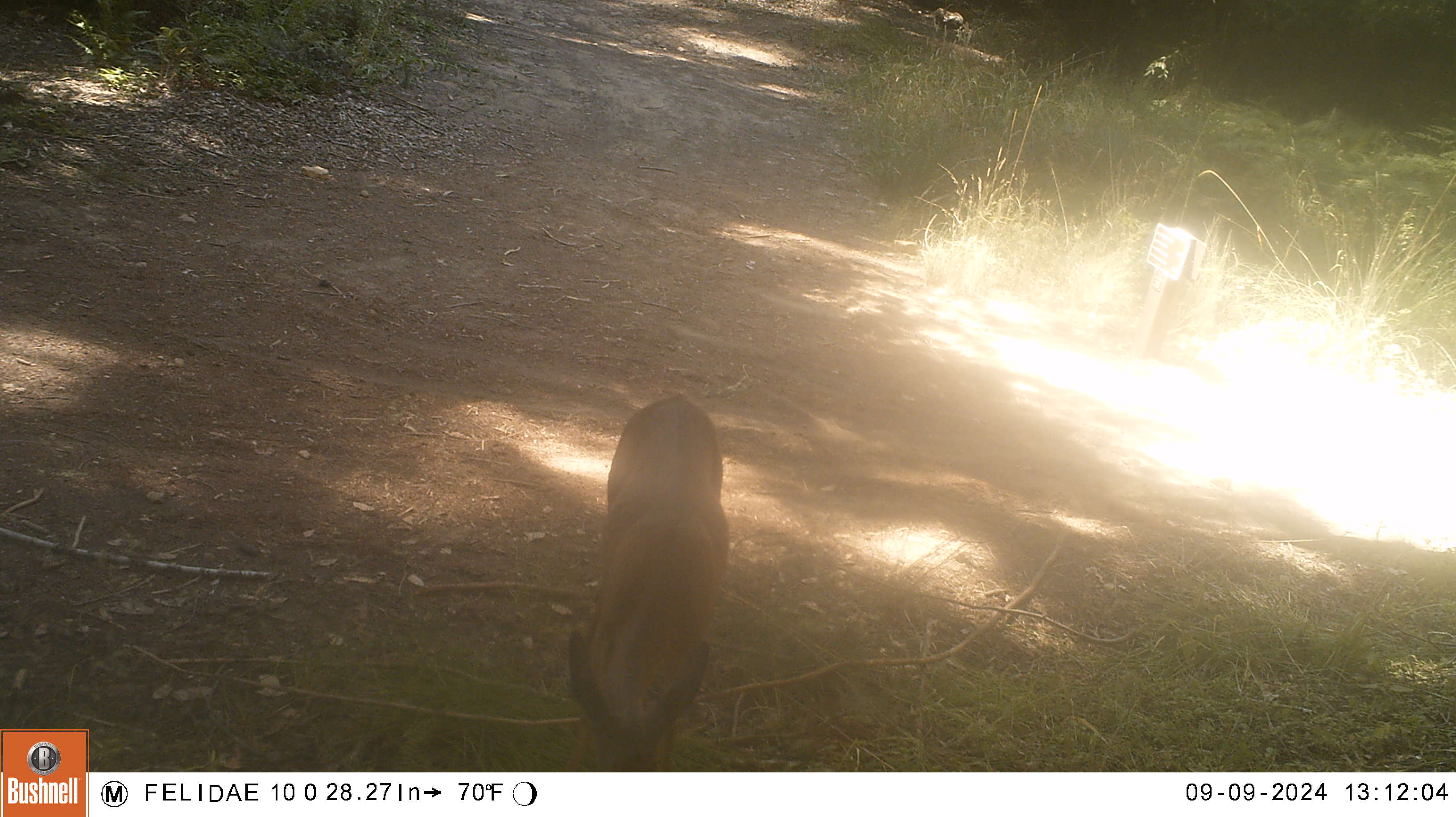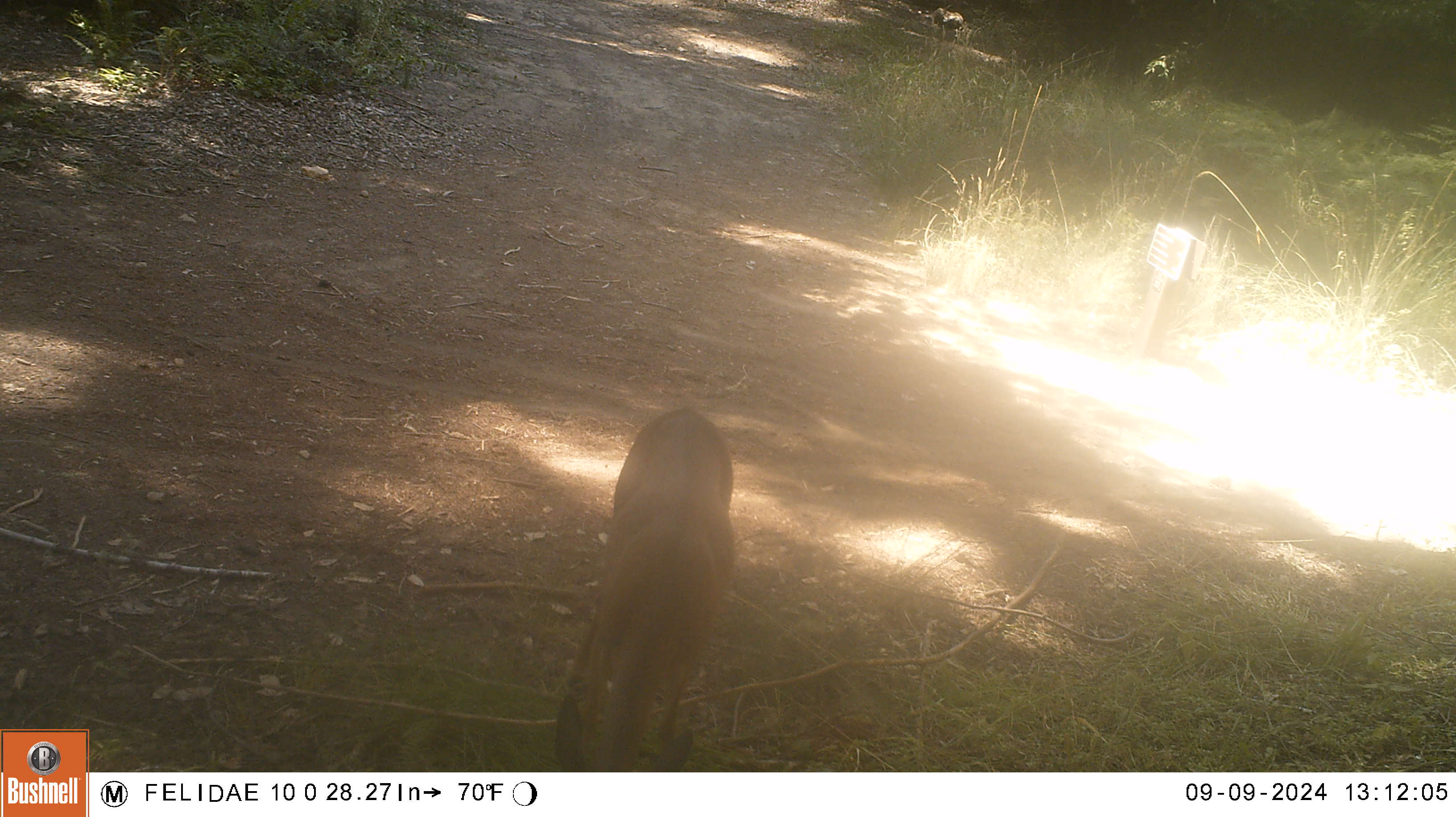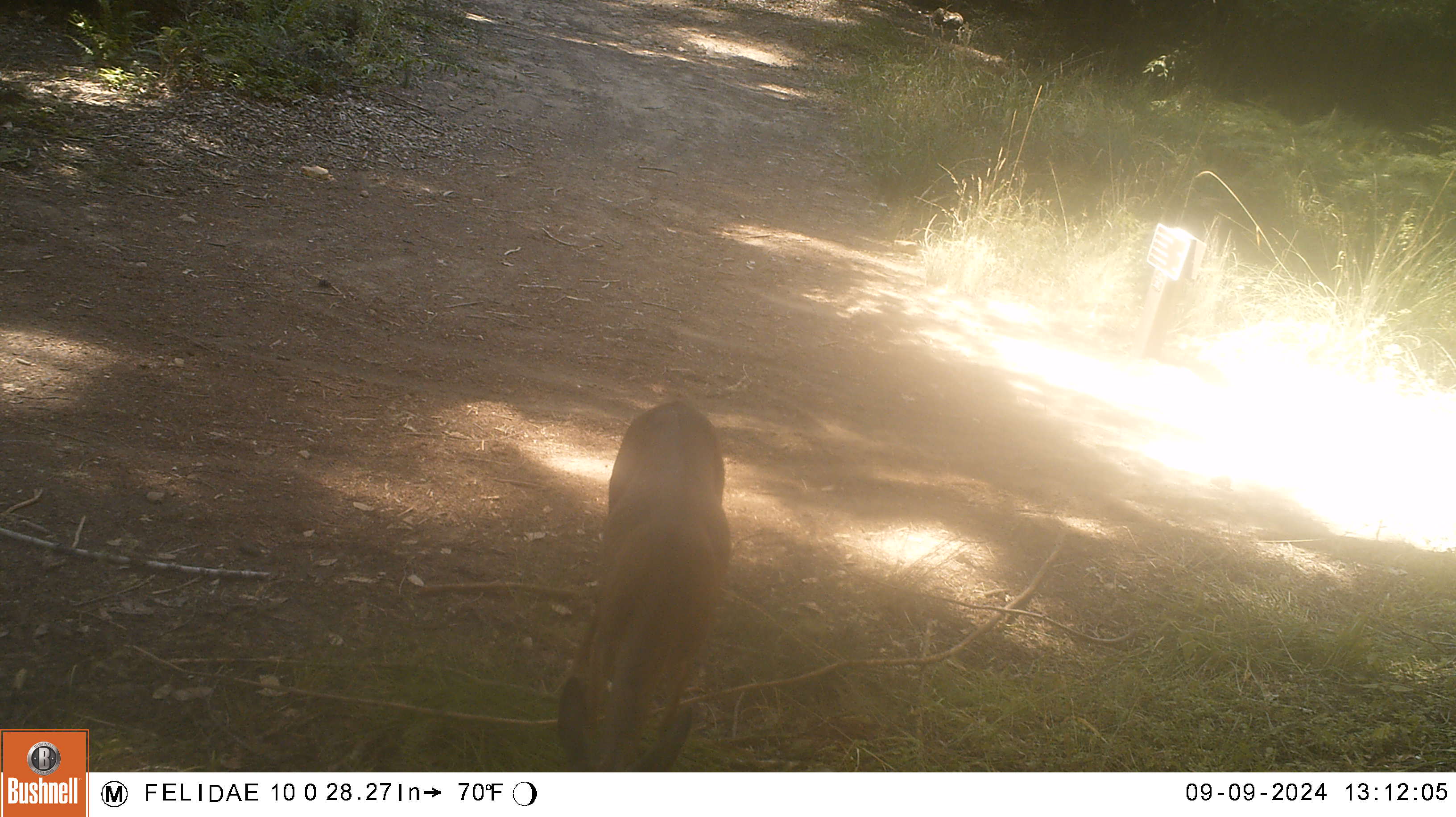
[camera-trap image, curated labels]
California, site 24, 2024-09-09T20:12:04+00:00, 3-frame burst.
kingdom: Animalia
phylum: Chordata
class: Mammalia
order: Artiodactyla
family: Cervidae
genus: Odocoileus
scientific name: Odocoileus hemionus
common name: mule deer